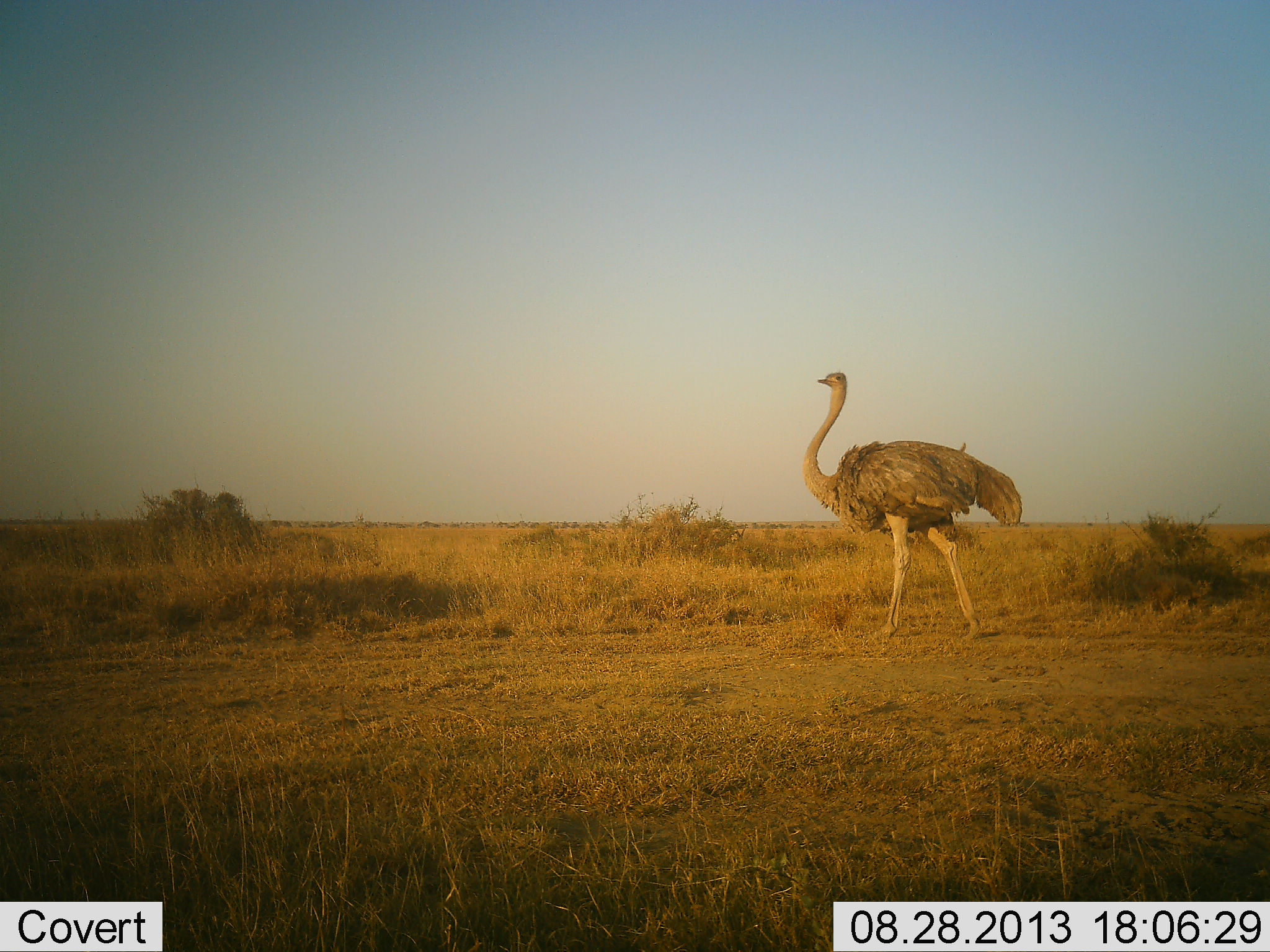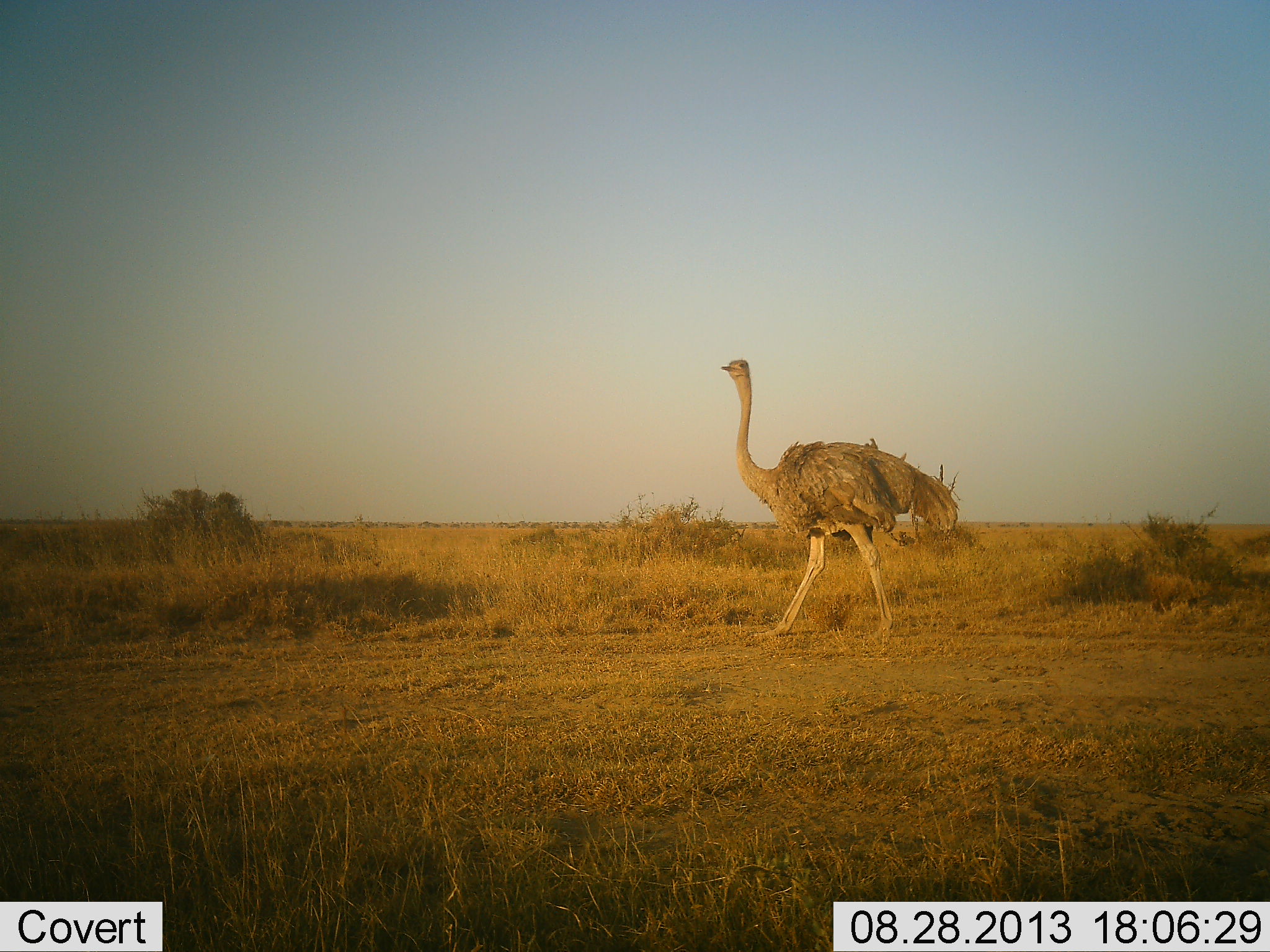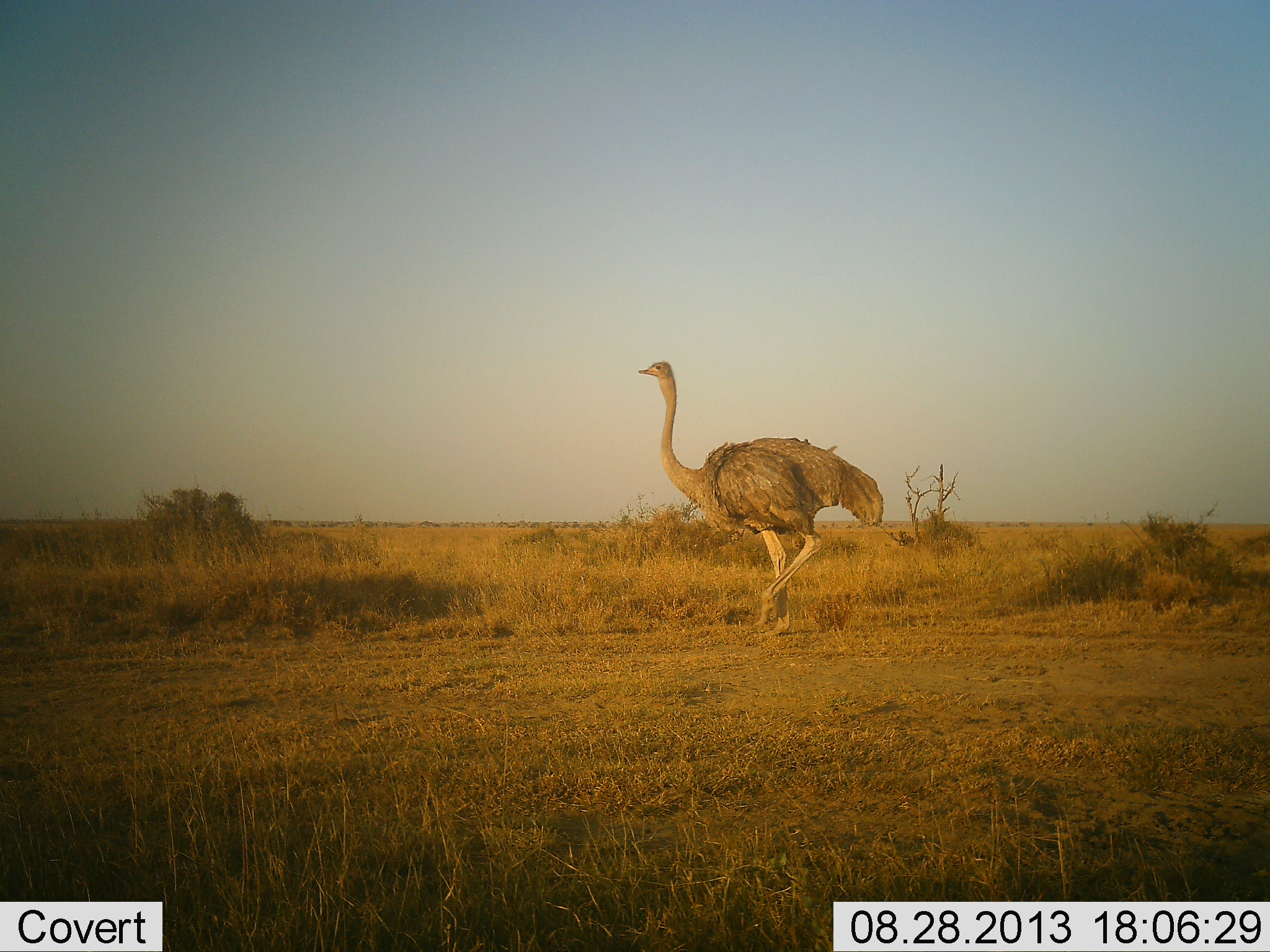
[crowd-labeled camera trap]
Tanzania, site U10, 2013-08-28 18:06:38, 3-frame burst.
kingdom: Animalia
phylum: Chordata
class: Aves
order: Struthioniformes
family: Struthionidae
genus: Struthio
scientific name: Struthio camelus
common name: ostrich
Ostrich (Struthio camelus), count 1. Behavior (volunteer vote fractions): standing 8%, resting 0%, moving 96%, interacting 0%. Young present (vote fraction): 0%. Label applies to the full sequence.